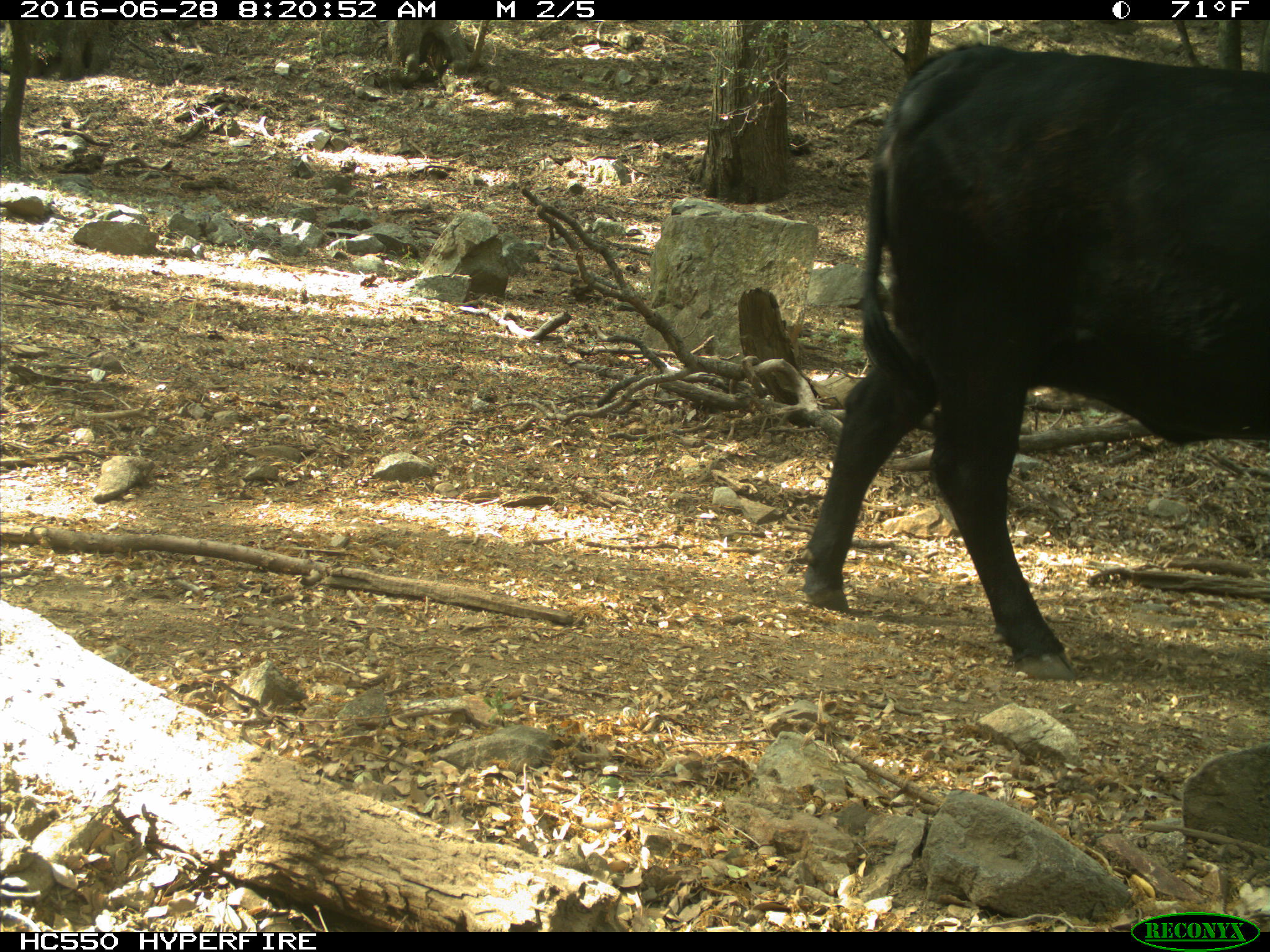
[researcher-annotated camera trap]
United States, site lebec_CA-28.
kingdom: Animalia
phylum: Chordata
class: Mammalia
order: Artiodactyla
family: Bovidae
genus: Bos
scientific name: Bos taurus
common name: domestic cow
Bos taurus (domestic cow).